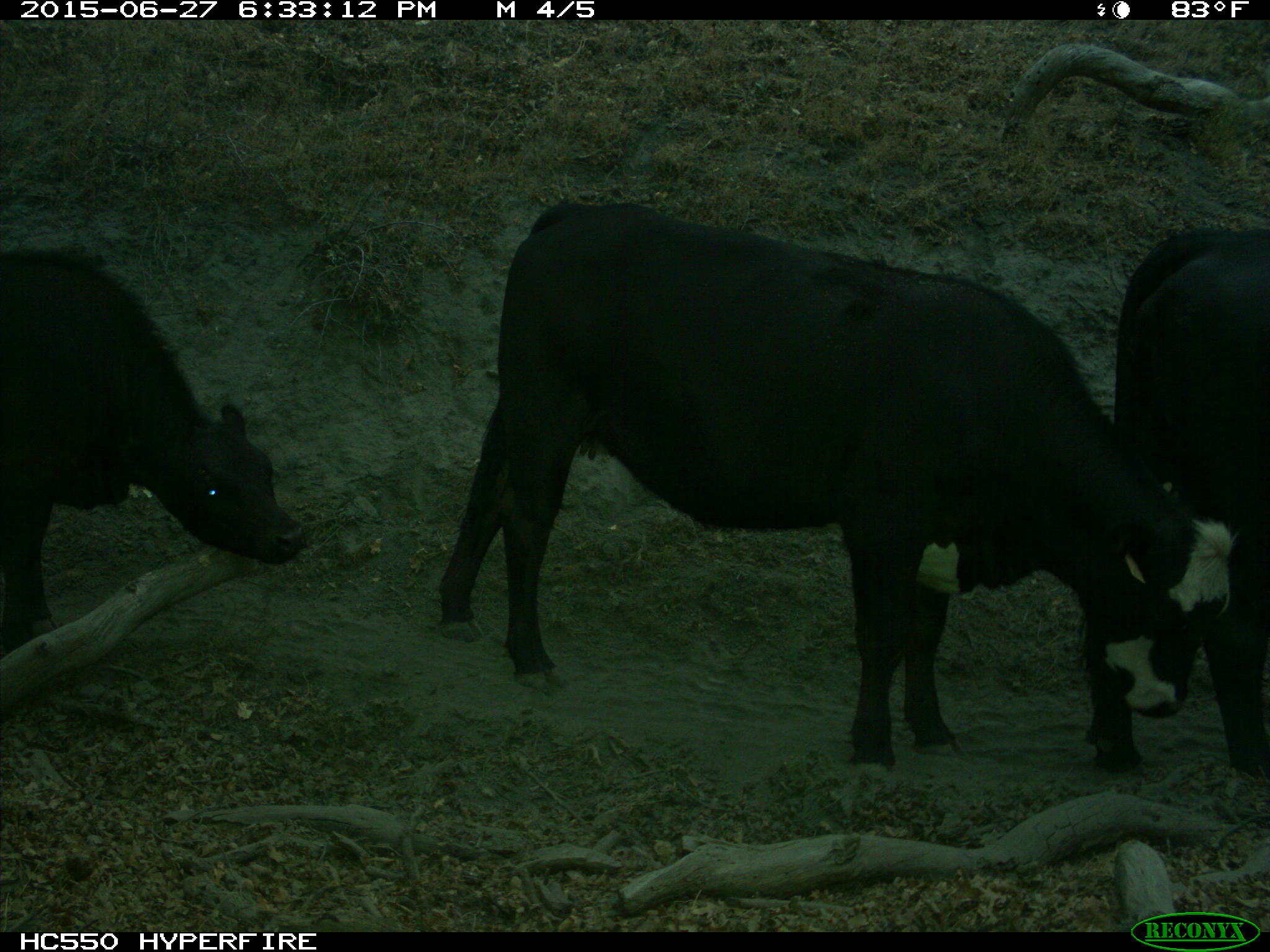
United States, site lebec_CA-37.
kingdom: Animalia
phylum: Chordata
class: Mammalia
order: Artiodactyla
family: Bovidae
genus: Bos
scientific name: Bos taurus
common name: domestic cow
Bos taurus (domestic cow).